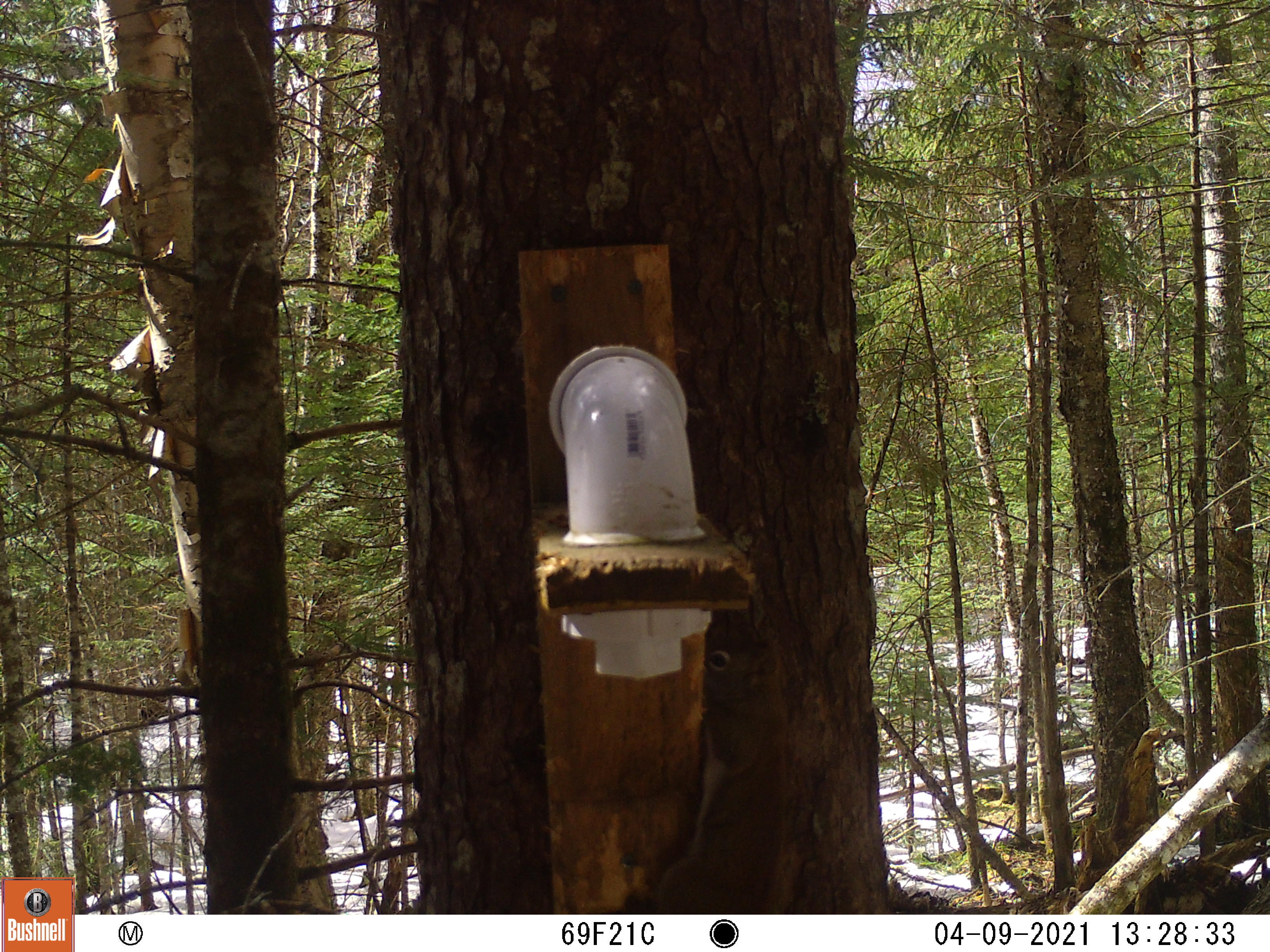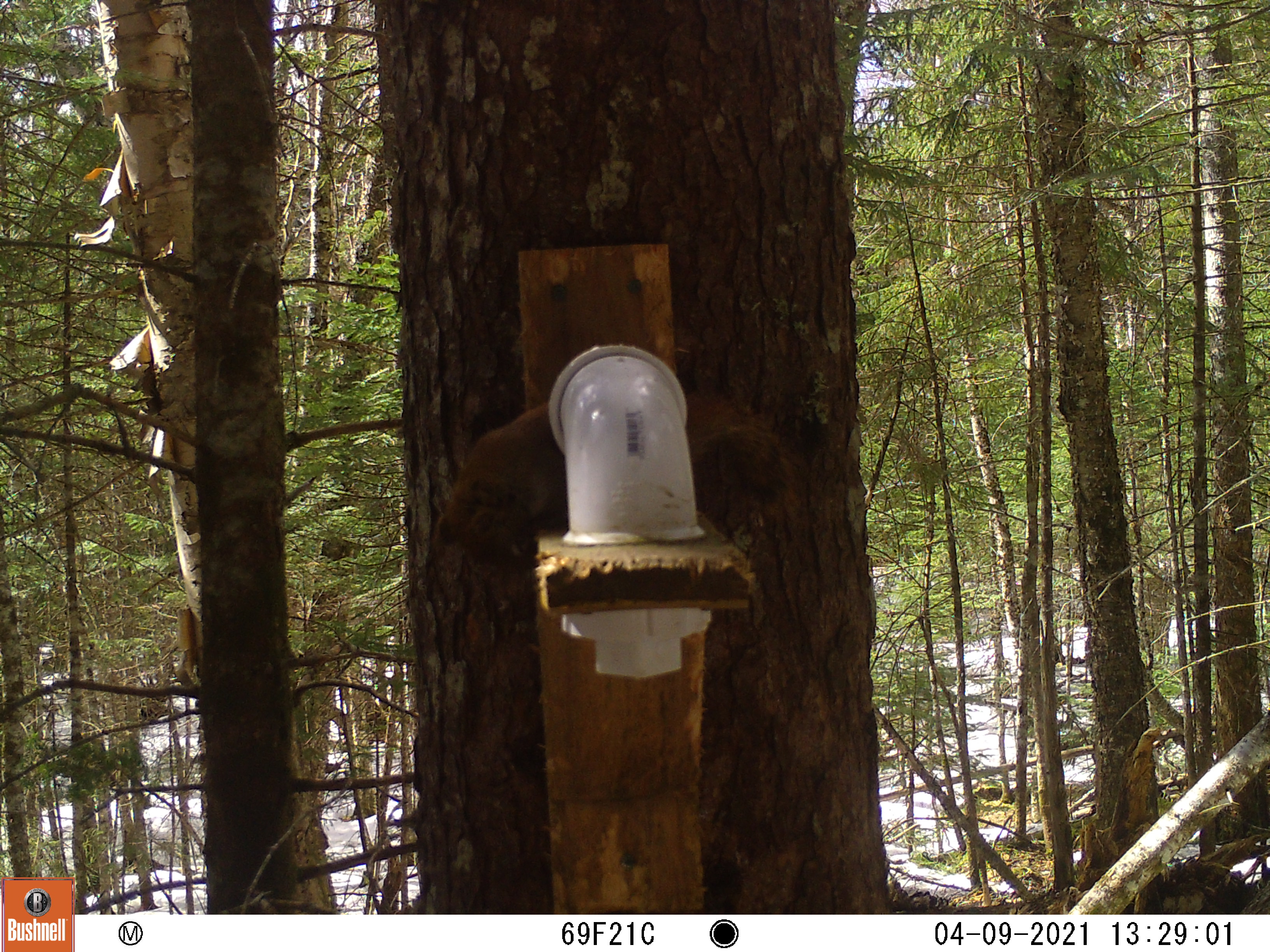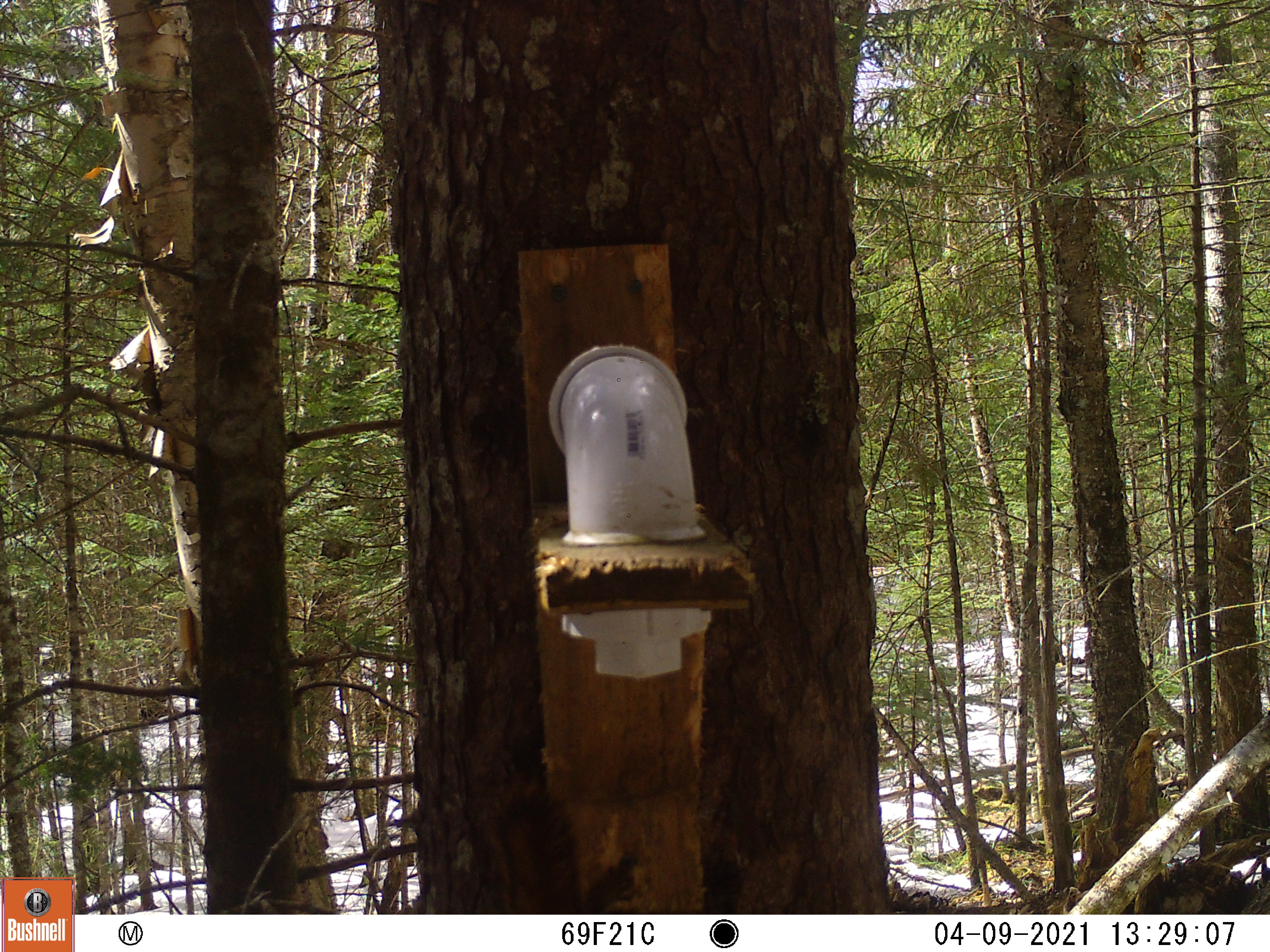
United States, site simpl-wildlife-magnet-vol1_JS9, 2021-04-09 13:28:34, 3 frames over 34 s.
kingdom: Animalia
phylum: Chordata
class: Mammalia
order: Rodentia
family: Sciuridae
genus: Tamiasciurus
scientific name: Tamiasciurus hudsonicus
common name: red squirrel